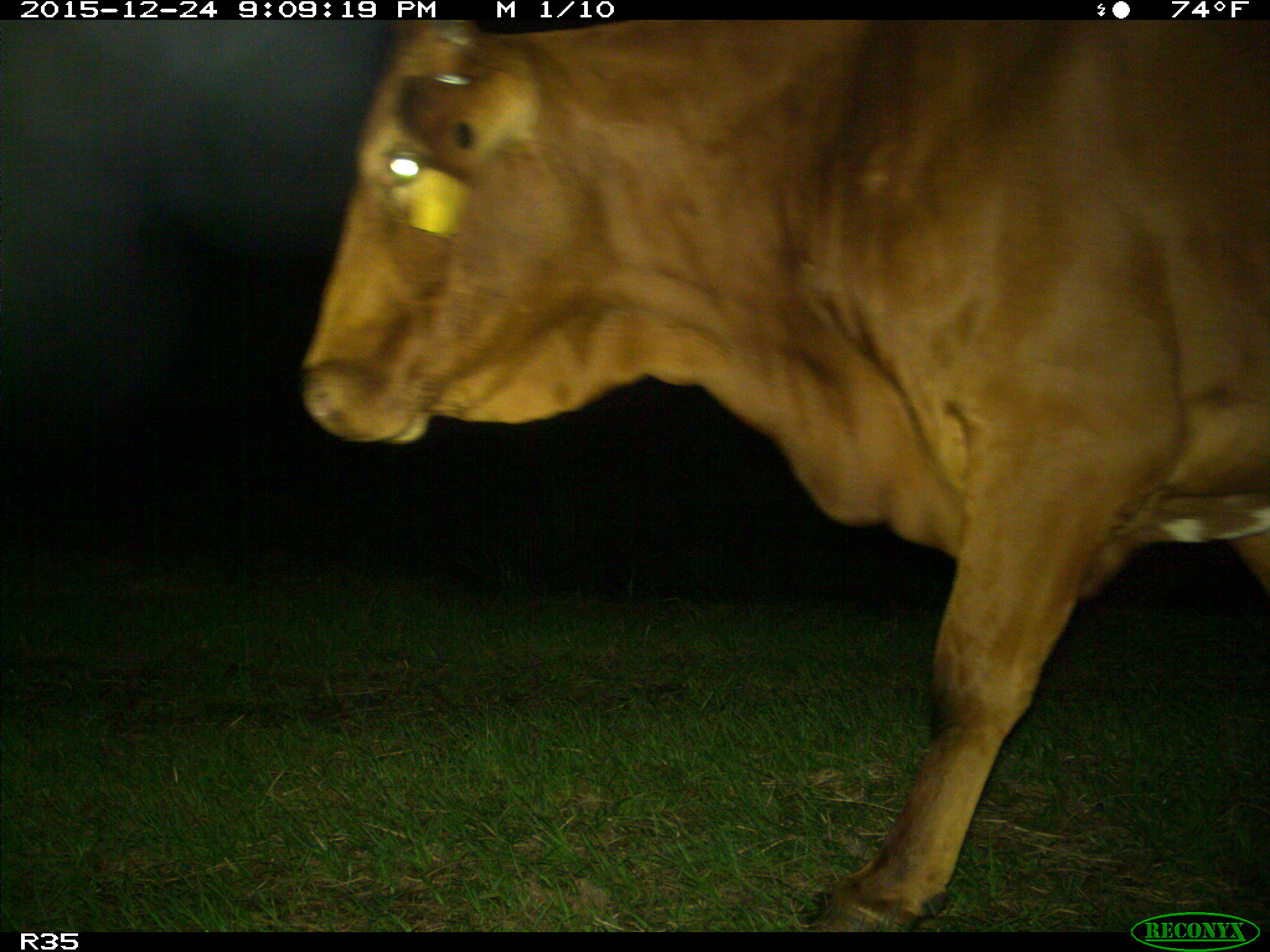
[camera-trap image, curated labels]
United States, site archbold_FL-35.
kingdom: Animalia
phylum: Chordata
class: Mammalia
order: Artiodactyla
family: Bovidae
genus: Bos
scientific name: Bos taurus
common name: domestic cow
Bos taurus (domestic cow).